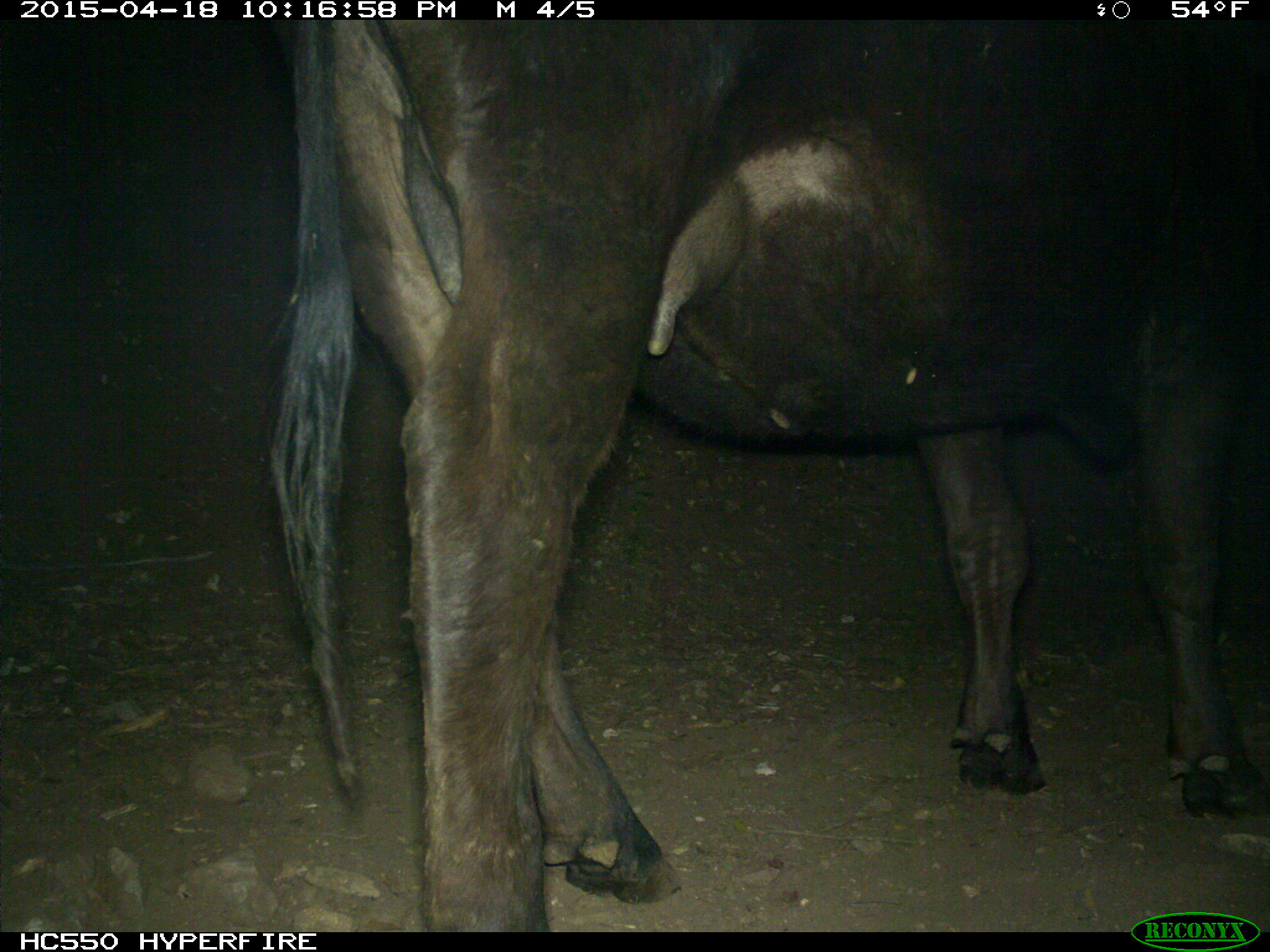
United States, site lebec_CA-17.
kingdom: Animalia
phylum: Chordata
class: Mammalia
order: Artiodactyla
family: Bovidae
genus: Bos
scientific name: Bos taurus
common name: domestic cow